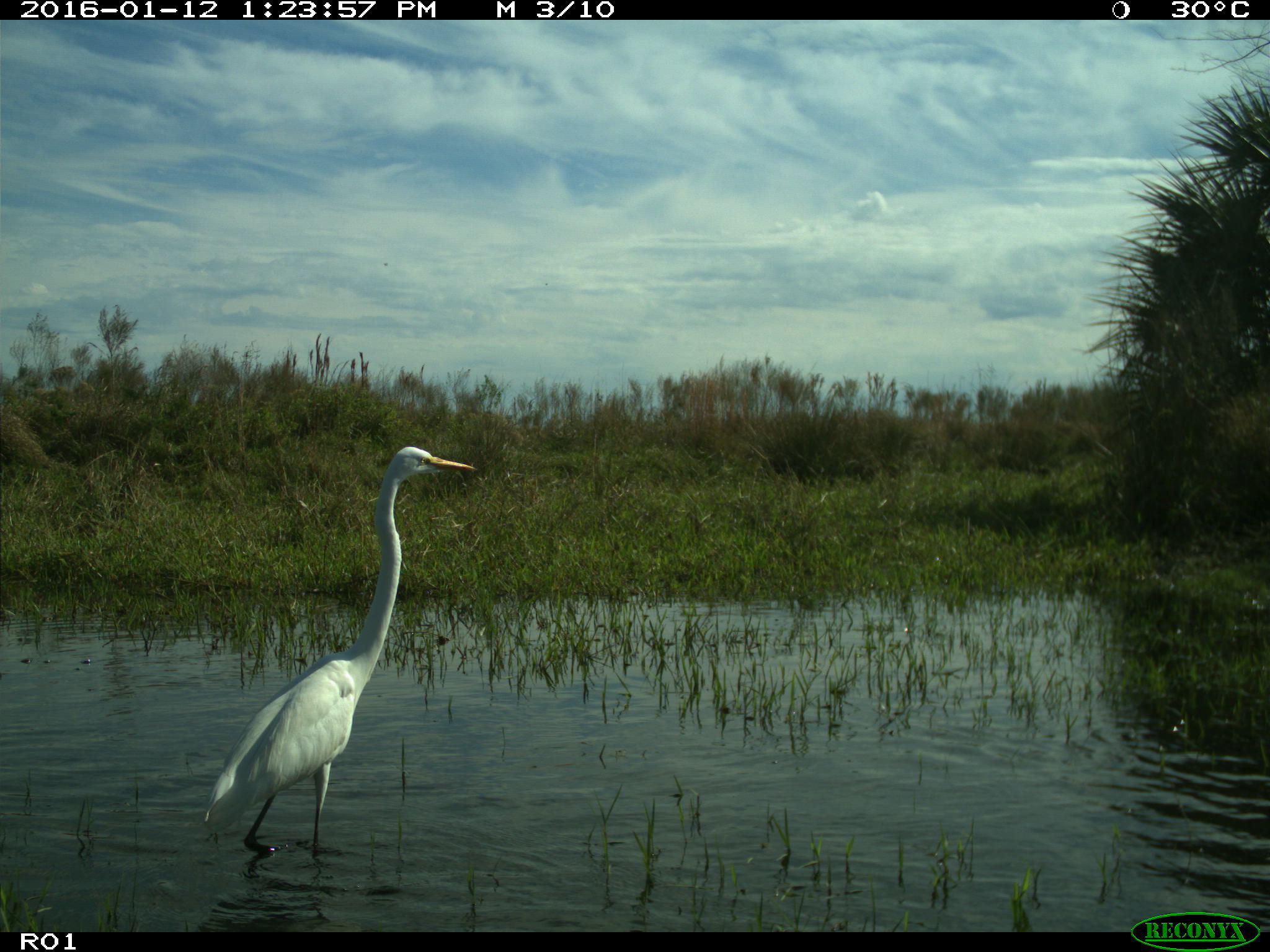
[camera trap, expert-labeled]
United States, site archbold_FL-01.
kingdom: Animalia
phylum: Chordata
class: Aves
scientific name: Aves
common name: birds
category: unidentified bird